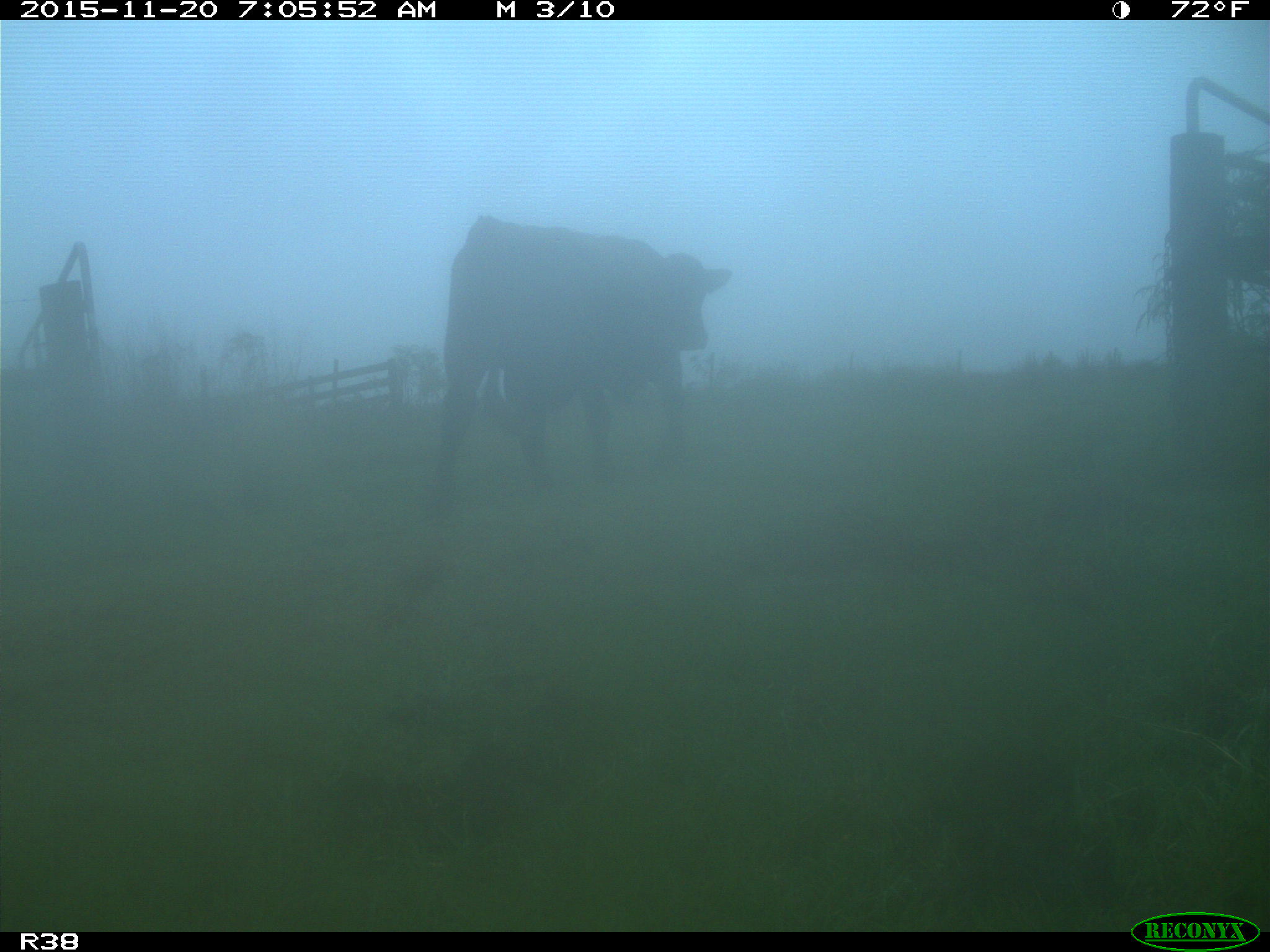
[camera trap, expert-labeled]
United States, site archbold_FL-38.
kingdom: Animalia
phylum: Chordata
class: Mammalia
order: Artiodactyla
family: Bovidae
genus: Bos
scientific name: Bos taurus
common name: domestic cow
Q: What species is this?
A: Bos taurus (domestic cow).